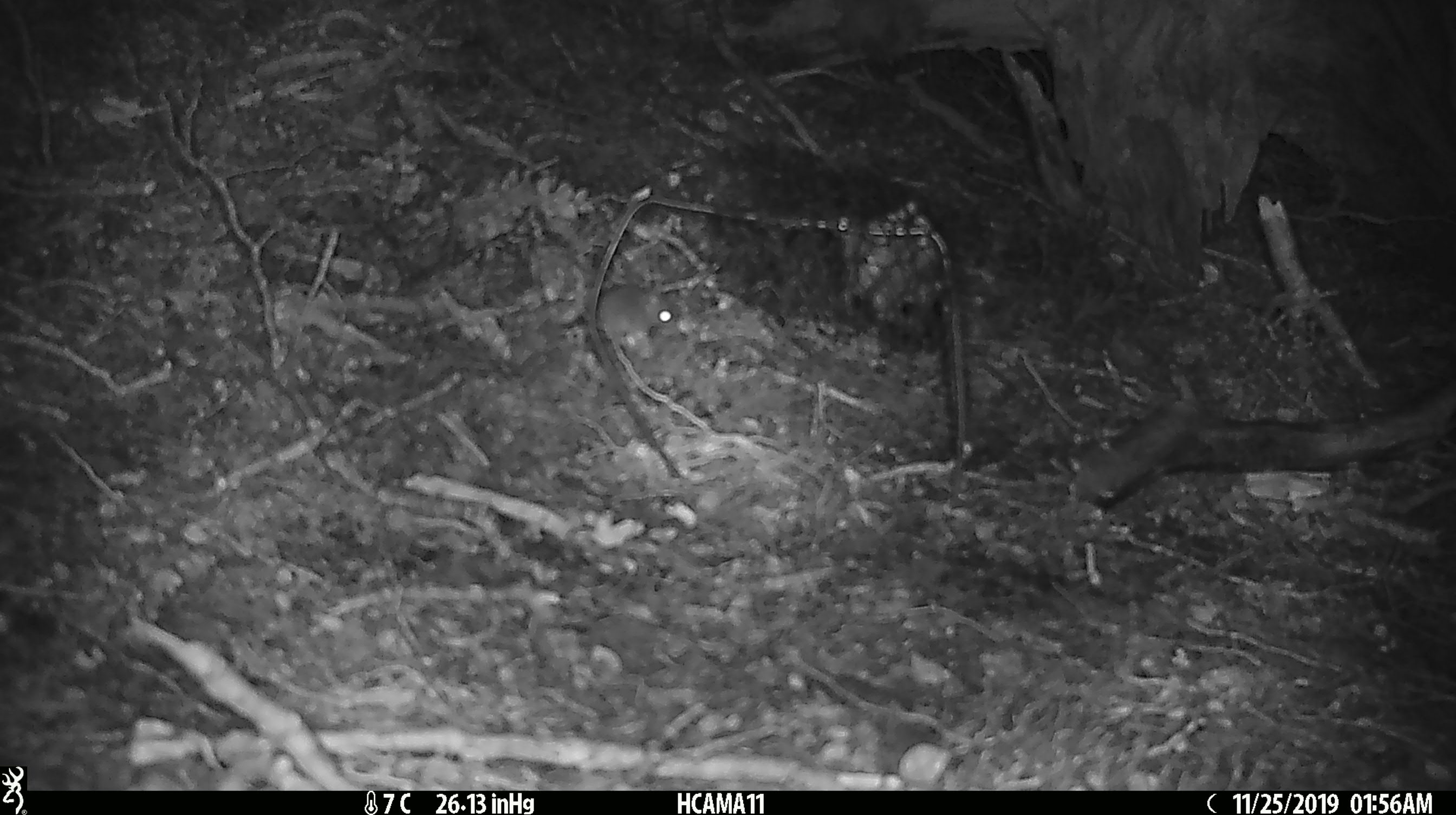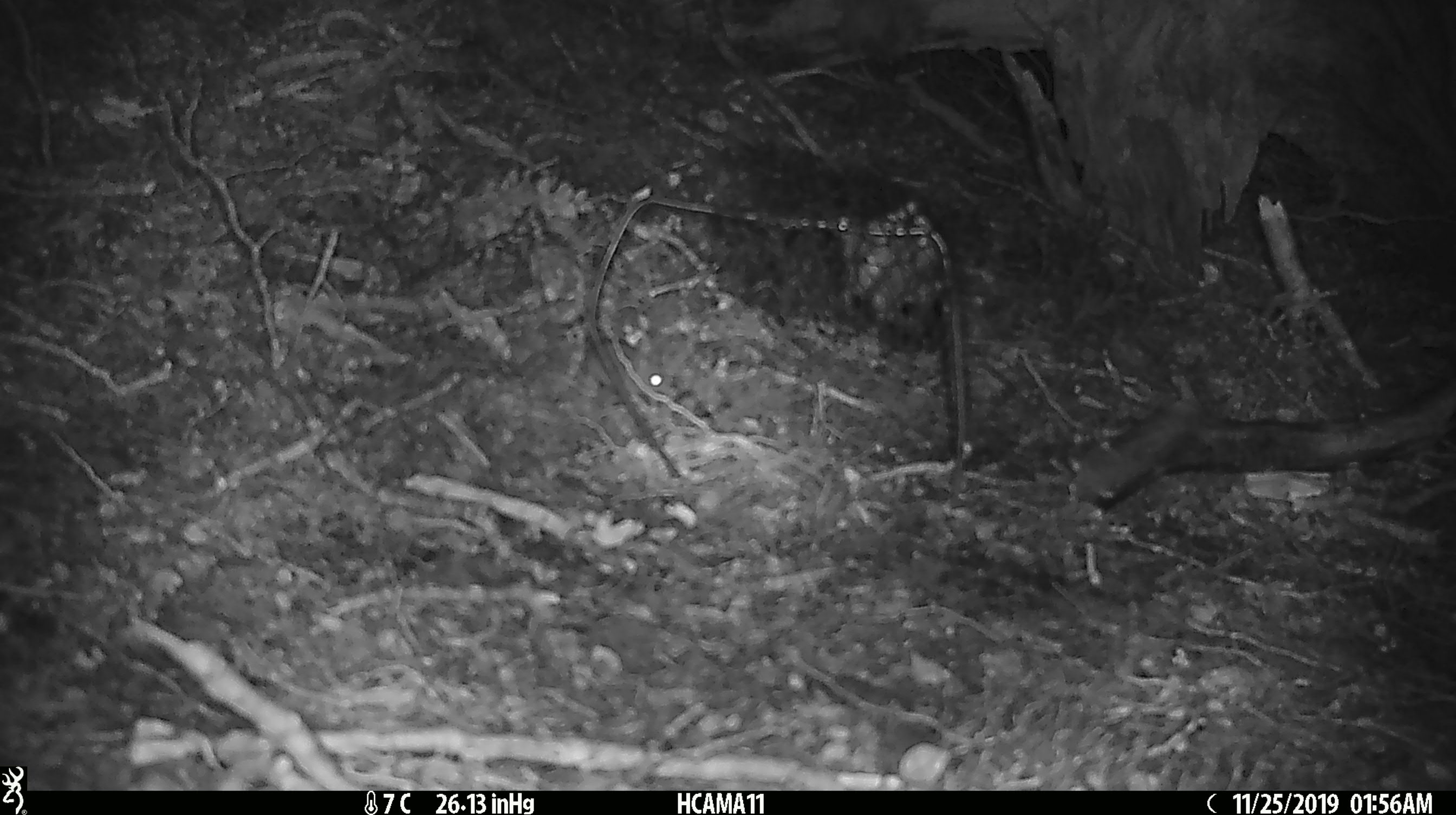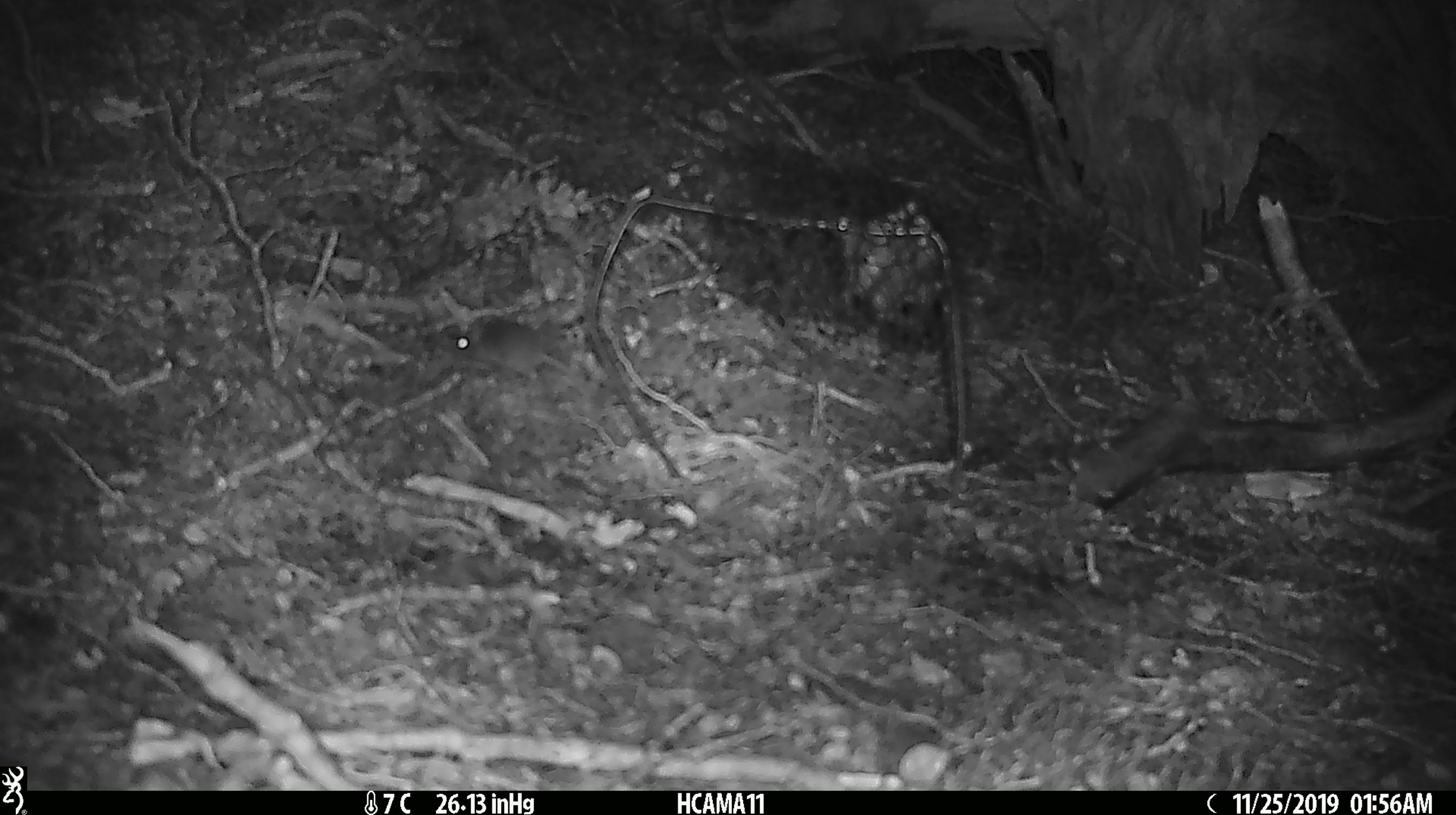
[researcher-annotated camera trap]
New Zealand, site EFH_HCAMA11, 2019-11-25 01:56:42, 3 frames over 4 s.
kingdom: Animalia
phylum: Chordata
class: Mammalia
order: Rodentia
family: Muridae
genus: Mus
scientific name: Mus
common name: mouse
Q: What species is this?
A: Mouse (Mus).